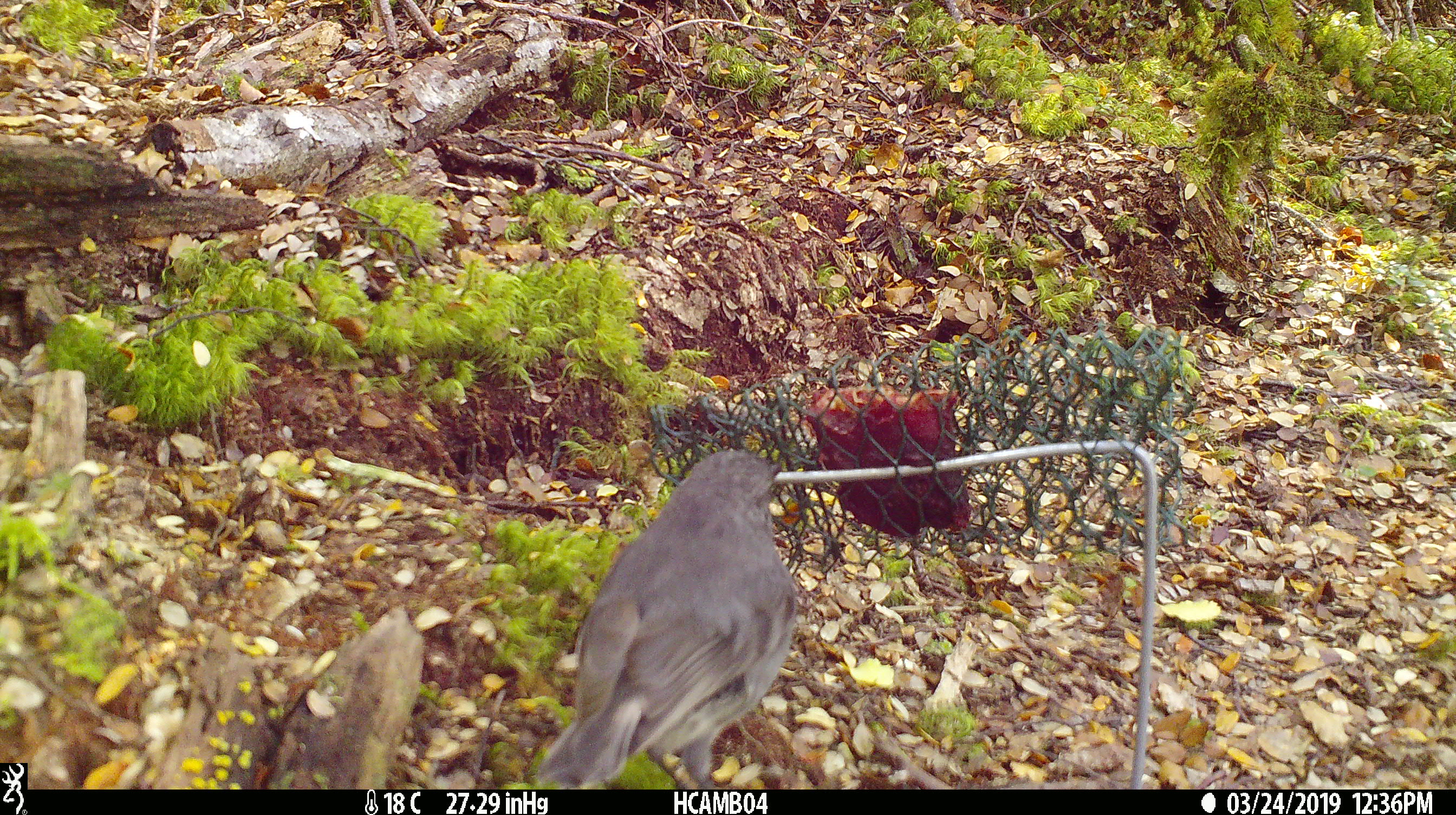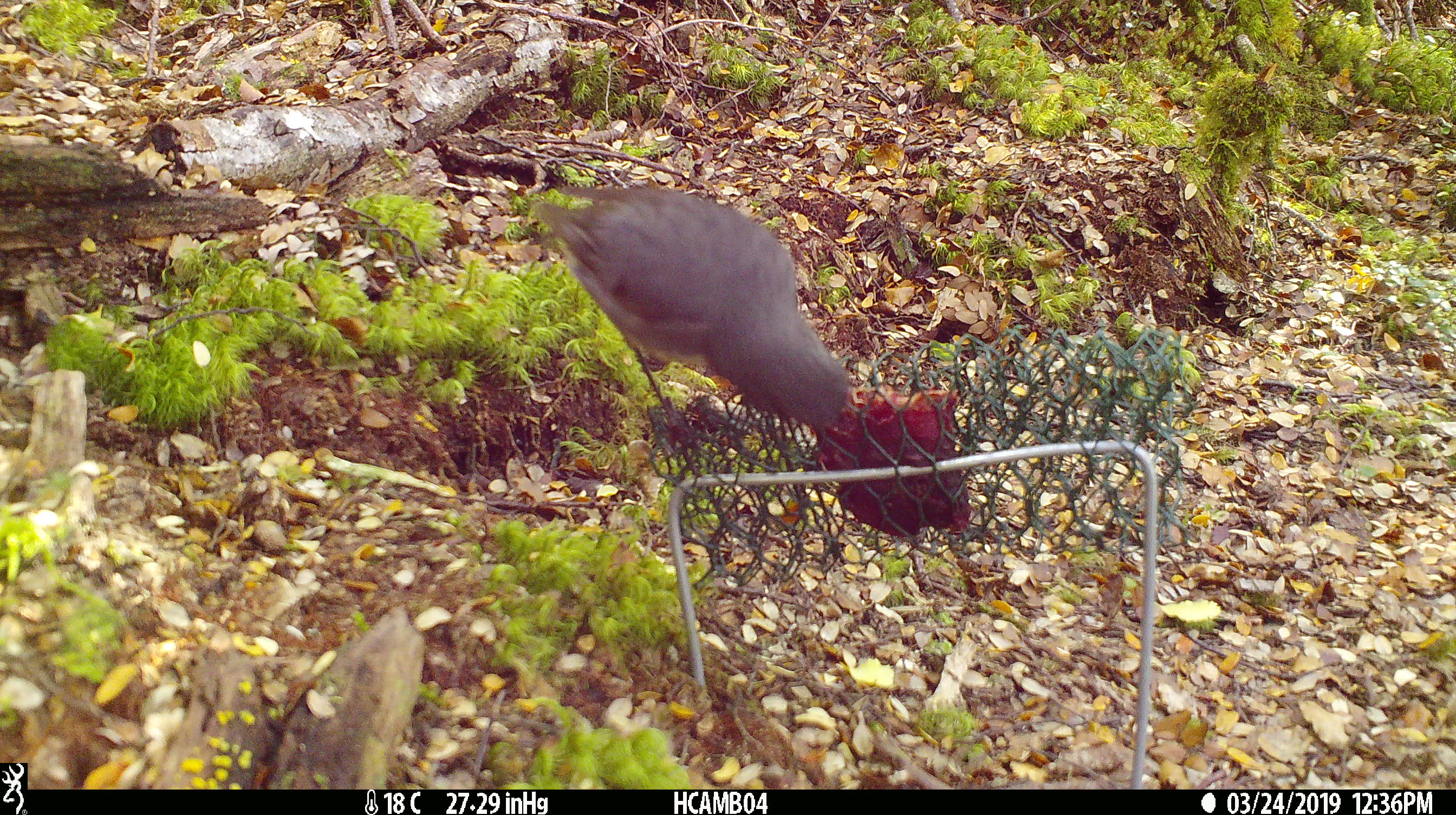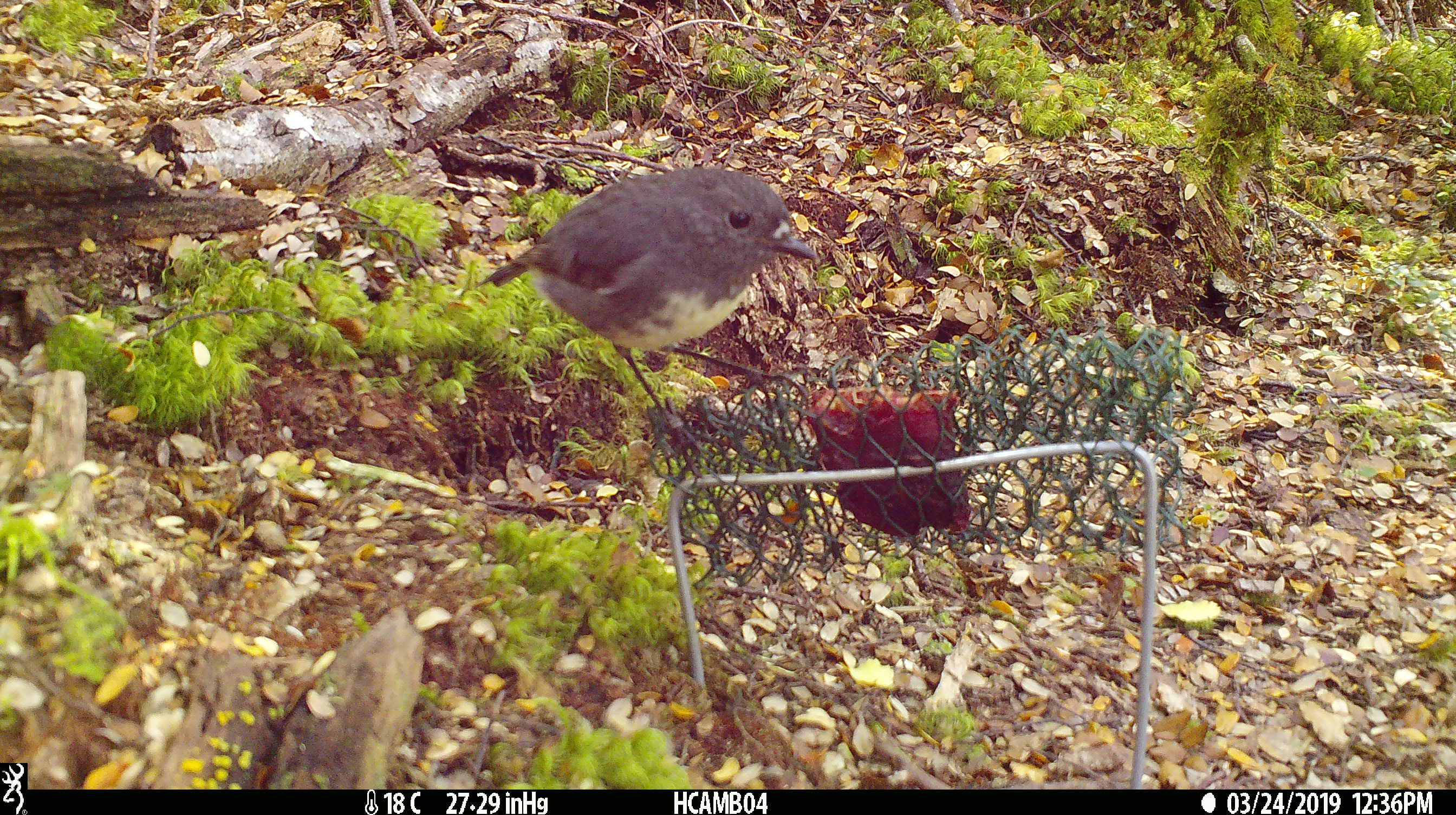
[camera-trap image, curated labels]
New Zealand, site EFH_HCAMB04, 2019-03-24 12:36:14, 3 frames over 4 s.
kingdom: Animalia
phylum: Chordata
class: Aves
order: Passeriformes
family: Petroicidae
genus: Petroica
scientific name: Petroica australis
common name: new zealand robin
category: robin